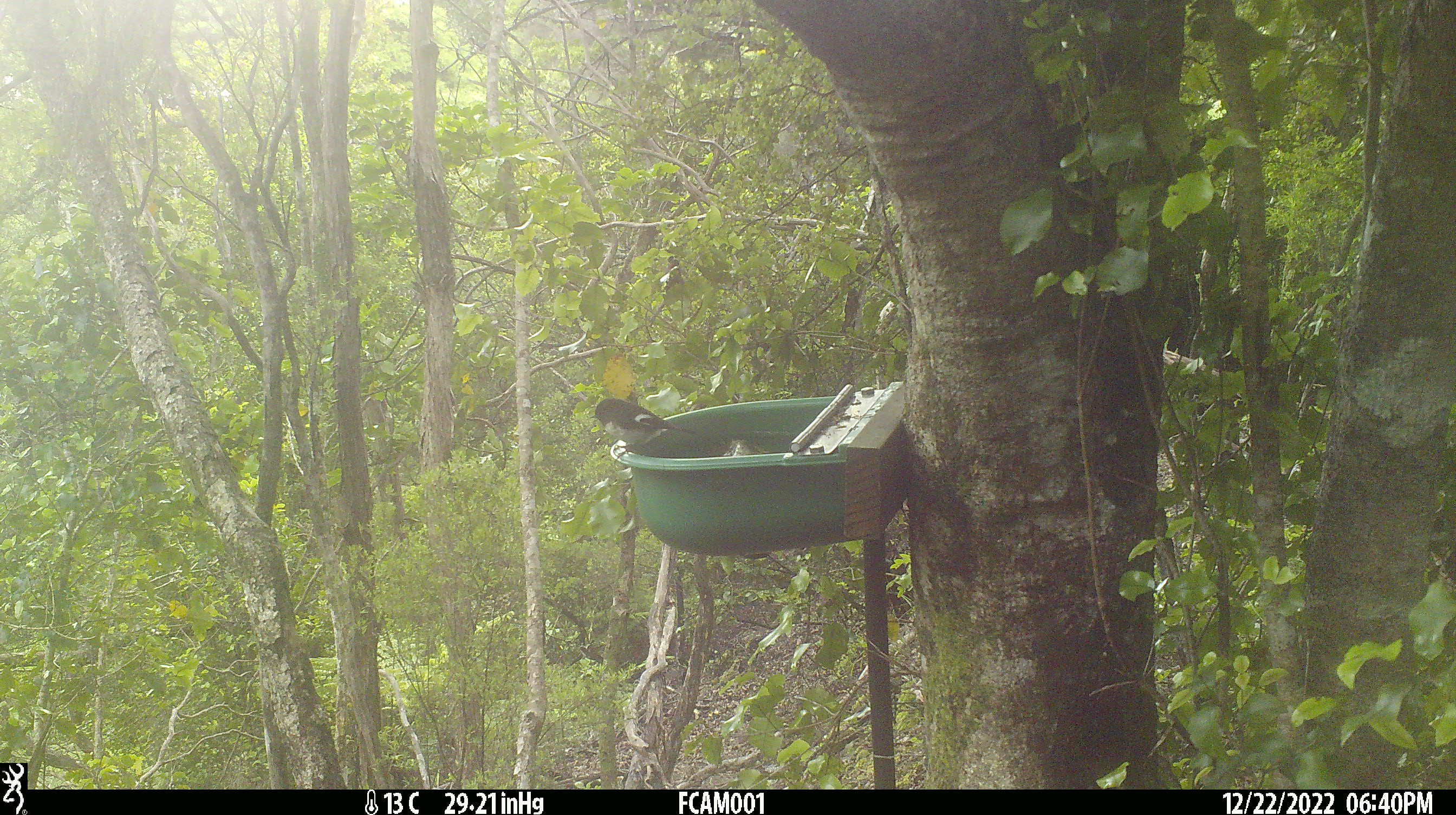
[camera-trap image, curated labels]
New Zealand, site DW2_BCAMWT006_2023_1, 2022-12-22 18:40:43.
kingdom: Animalia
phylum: Chordata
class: Aves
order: Passeriformes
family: Petroicidae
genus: Petroica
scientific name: Petroica macrocephala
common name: tomtit